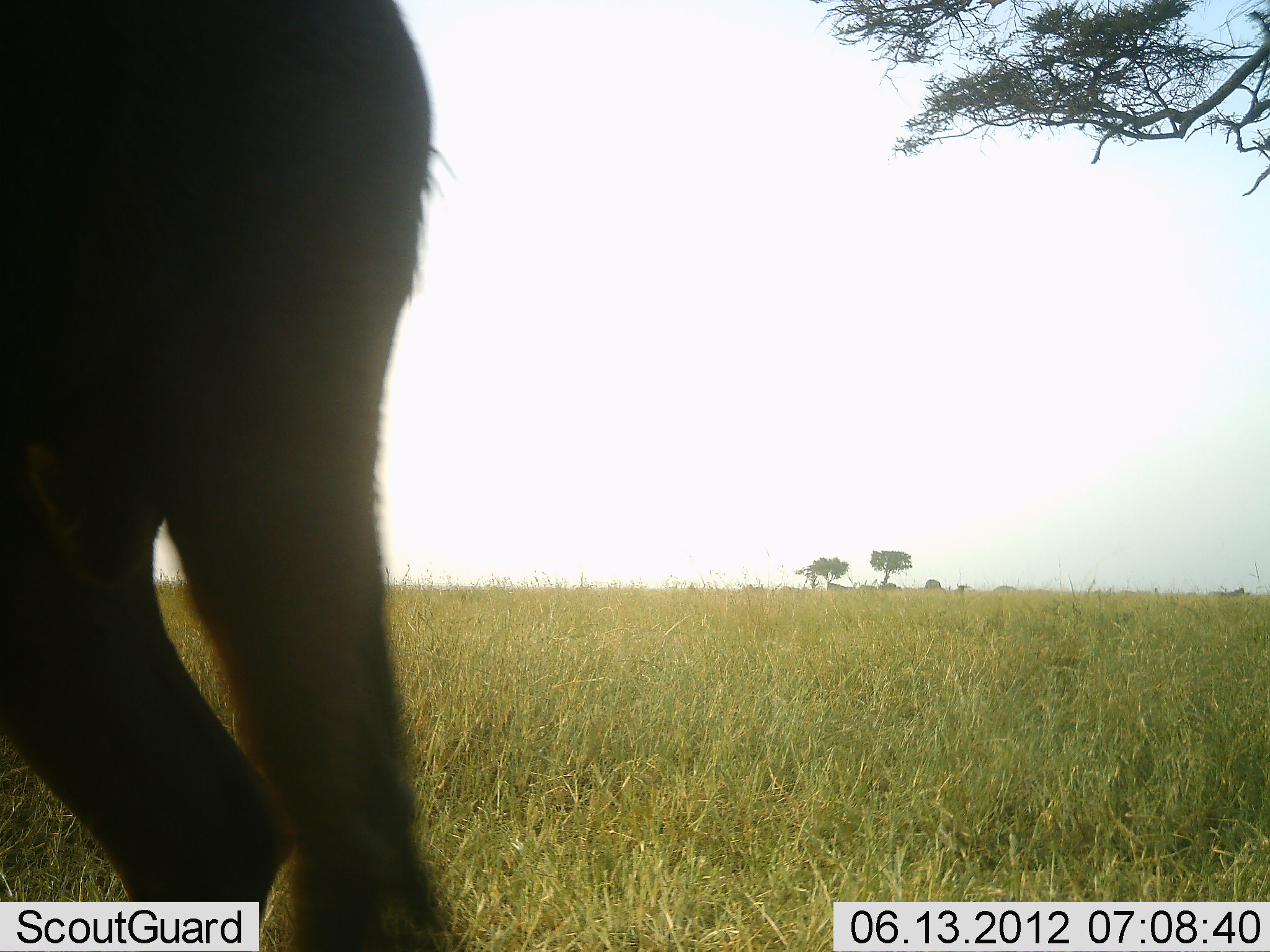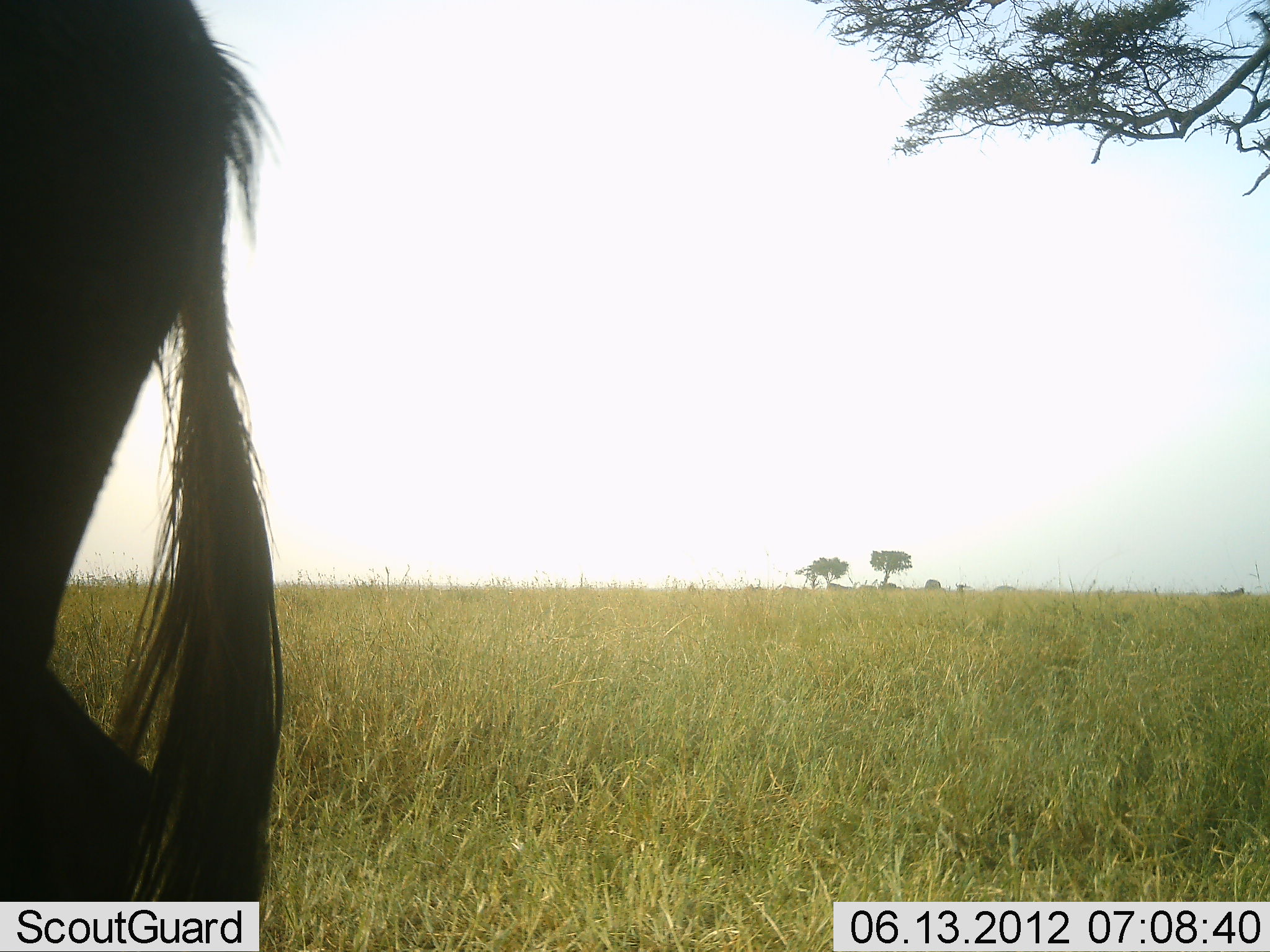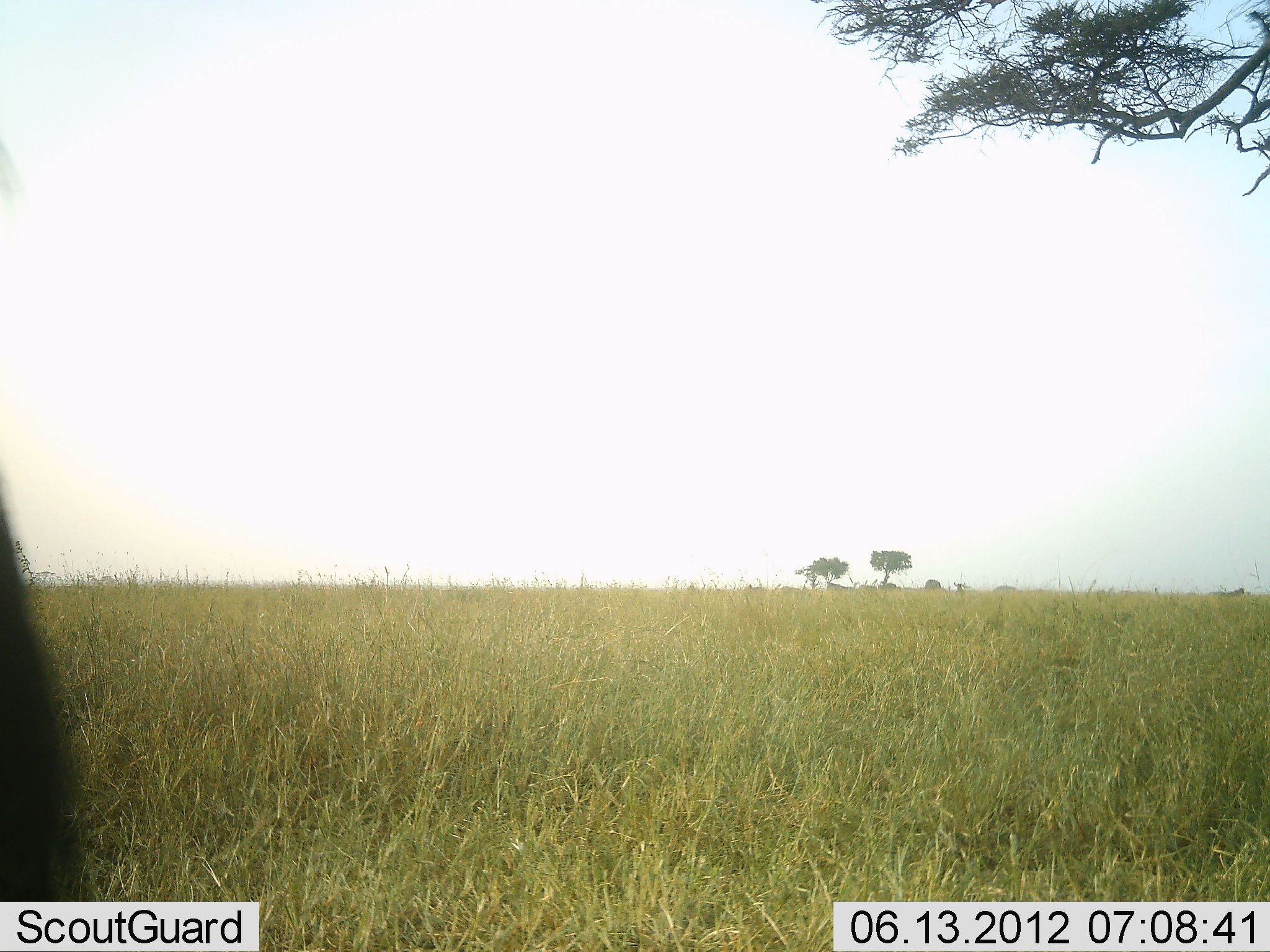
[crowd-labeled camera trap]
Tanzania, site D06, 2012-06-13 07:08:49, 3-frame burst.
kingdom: Animalia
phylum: Chordata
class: Mammalia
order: Artiodactyla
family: Bovidae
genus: Connochaetes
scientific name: Connochaetes taurinus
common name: blue wildebeest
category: wildebeest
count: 1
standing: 30%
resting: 0%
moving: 70%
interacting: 0%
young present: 0%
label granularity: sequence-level